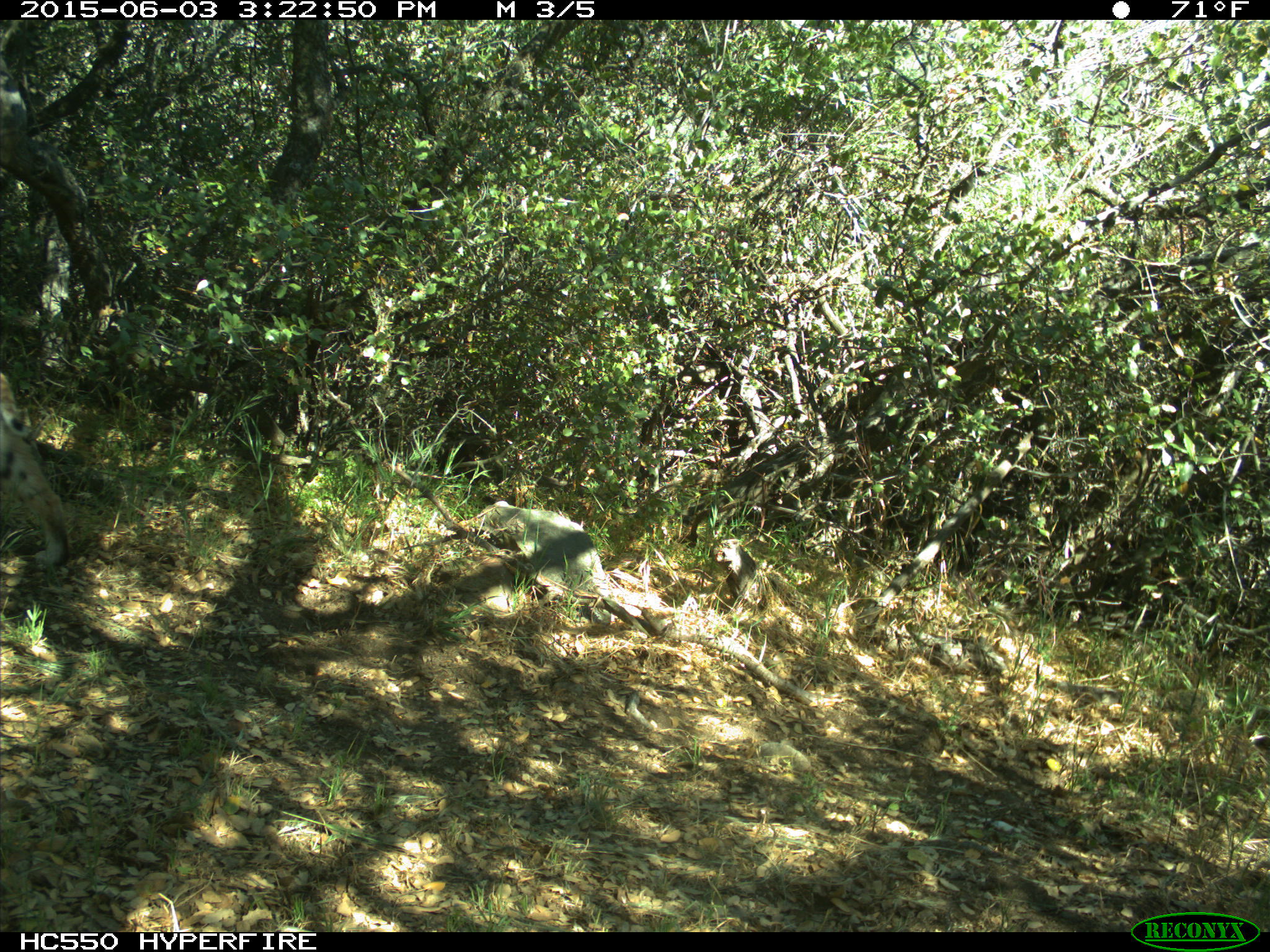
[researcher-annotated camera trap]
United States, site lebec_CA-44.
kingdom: Animalia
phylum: Chordata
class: Mammalia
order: Carnivora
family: Felidae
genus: Lynx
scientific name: Lynx rufus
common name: bobcat